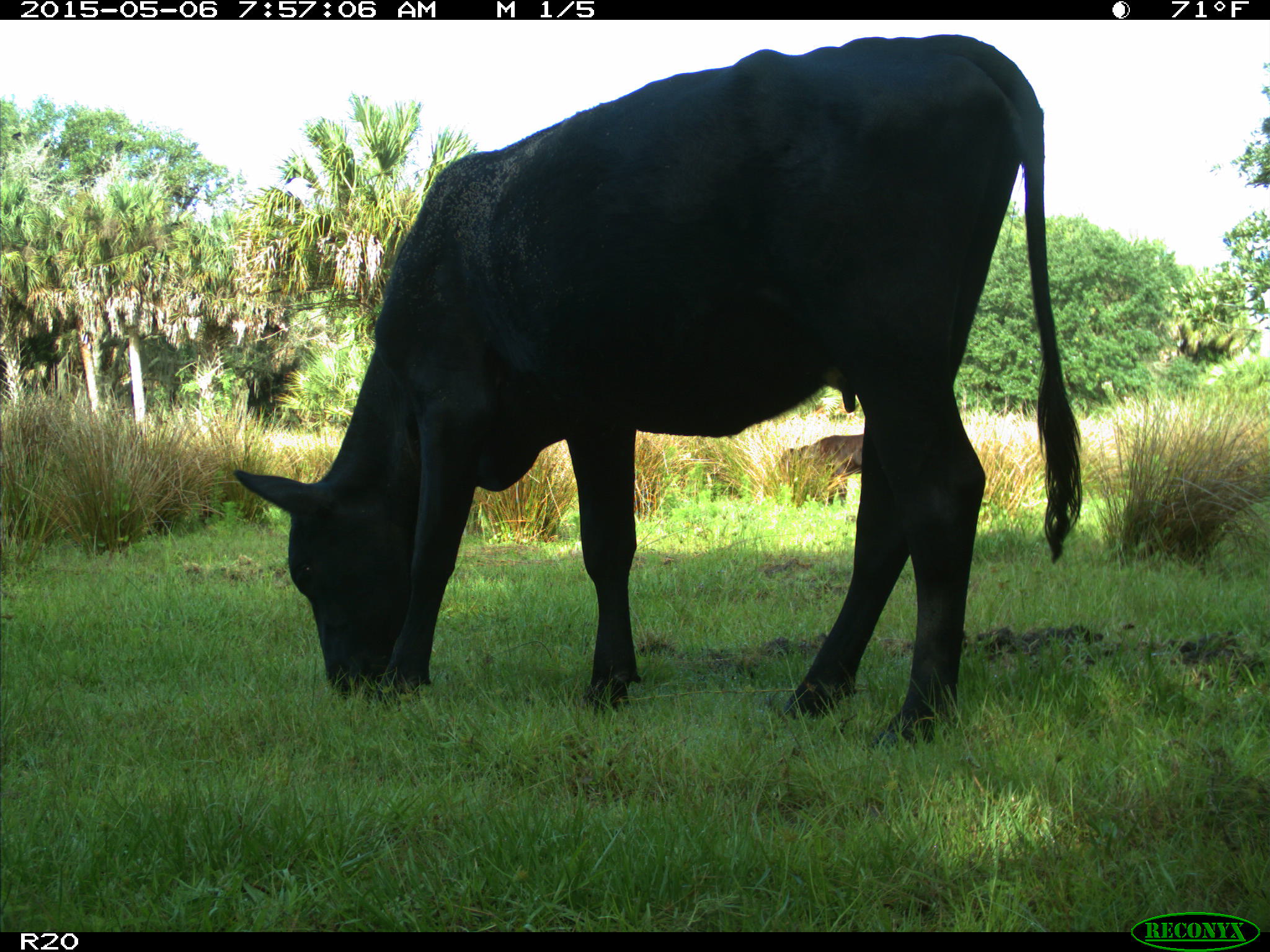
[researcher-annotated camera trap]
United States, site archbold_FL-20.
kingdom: Animalia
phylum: Chordata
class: Mammalia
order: Artiodactyla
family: Bovidae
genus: Bos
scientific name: Bos taurus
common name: domestic cow